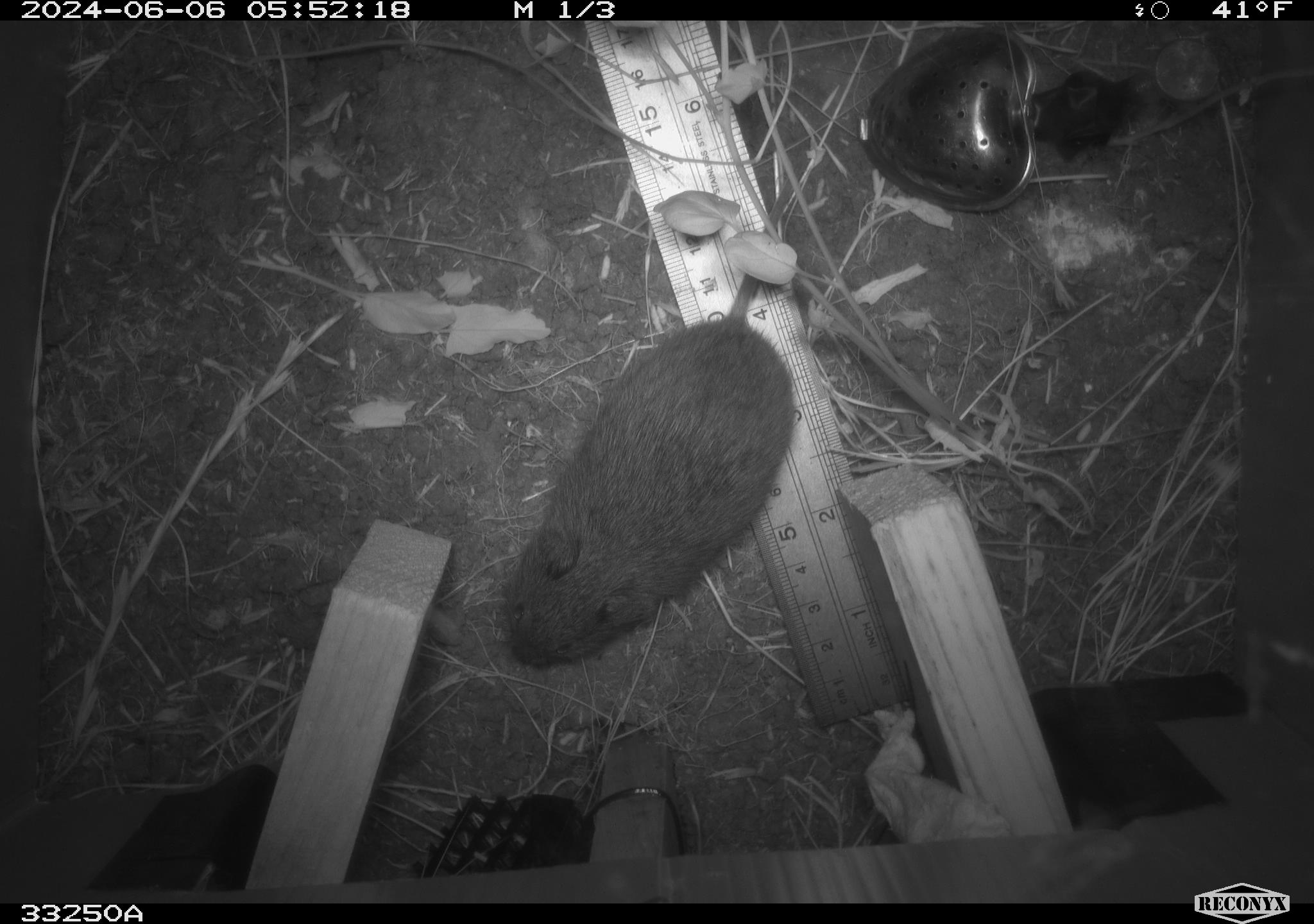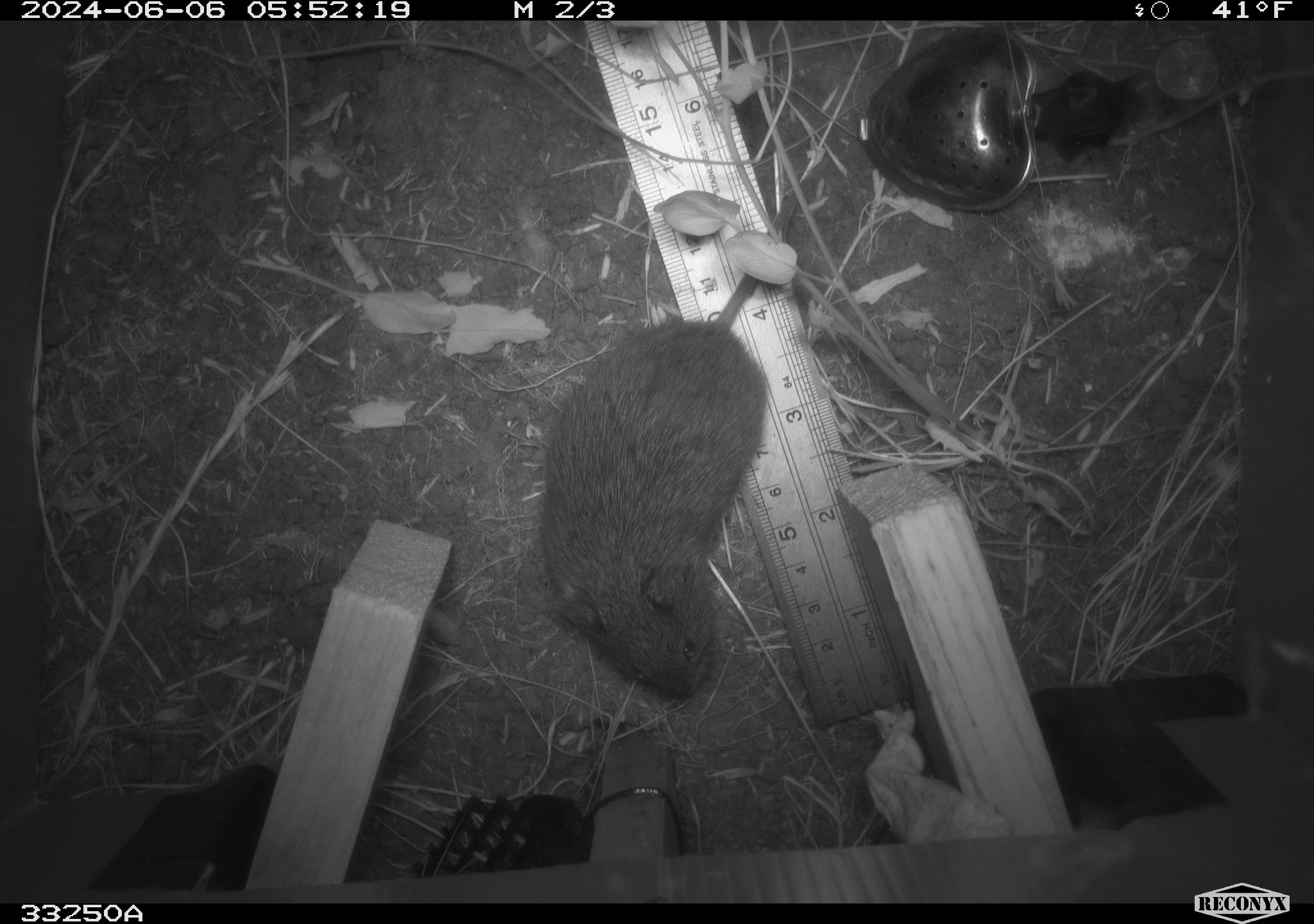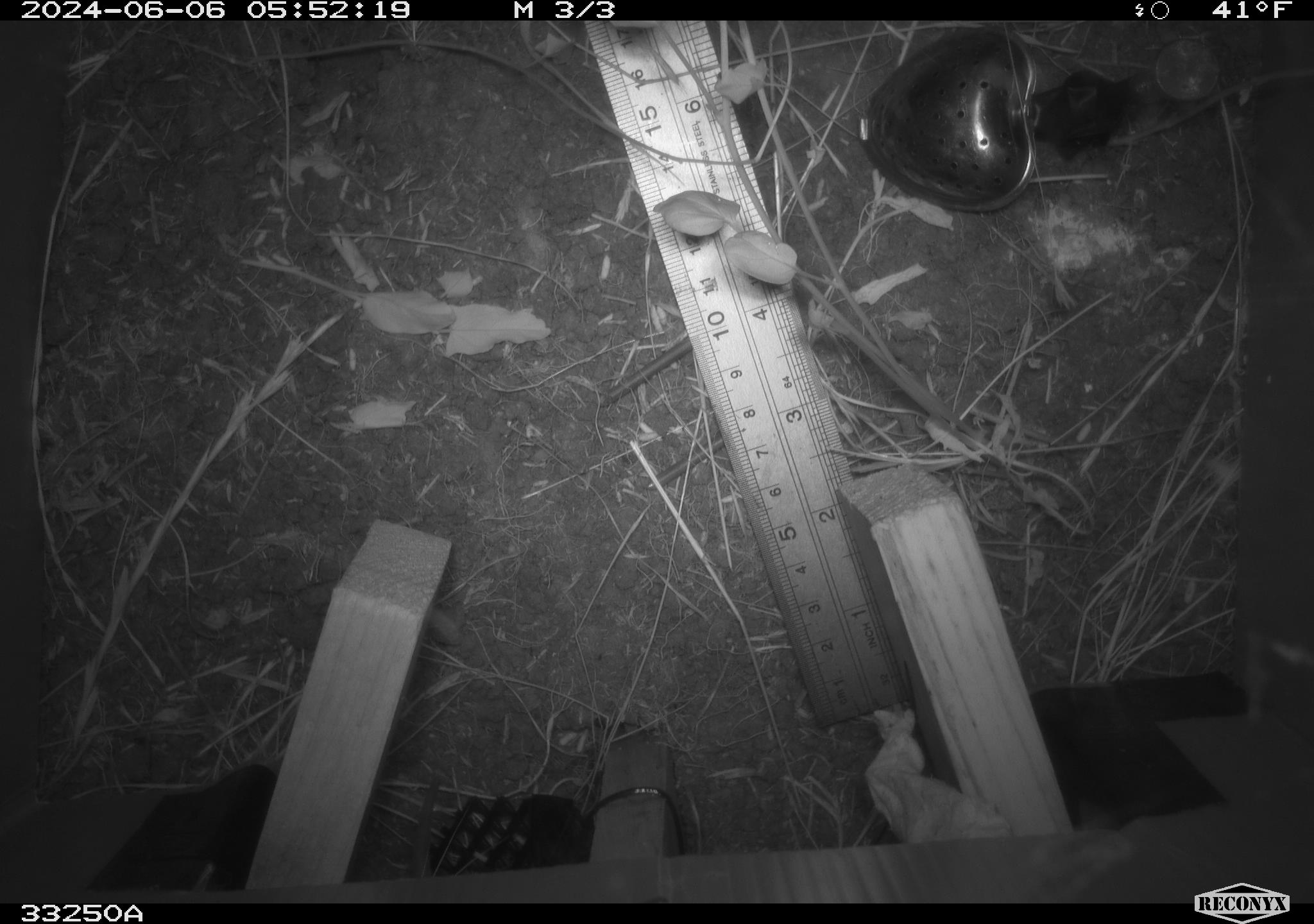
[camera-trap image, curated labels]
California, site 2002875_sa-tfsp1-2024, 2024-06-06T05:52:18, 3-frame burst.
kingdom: Animalia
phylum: Chordata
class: Mammalia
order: Rodentia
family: Cricetidae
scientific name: Arvicolinae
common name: voles, lemmings, and muskrats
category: arvicolinae subfamily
Arvicolinae subfamily (voles, lemmings, and muskrats) (Arvicolinae).